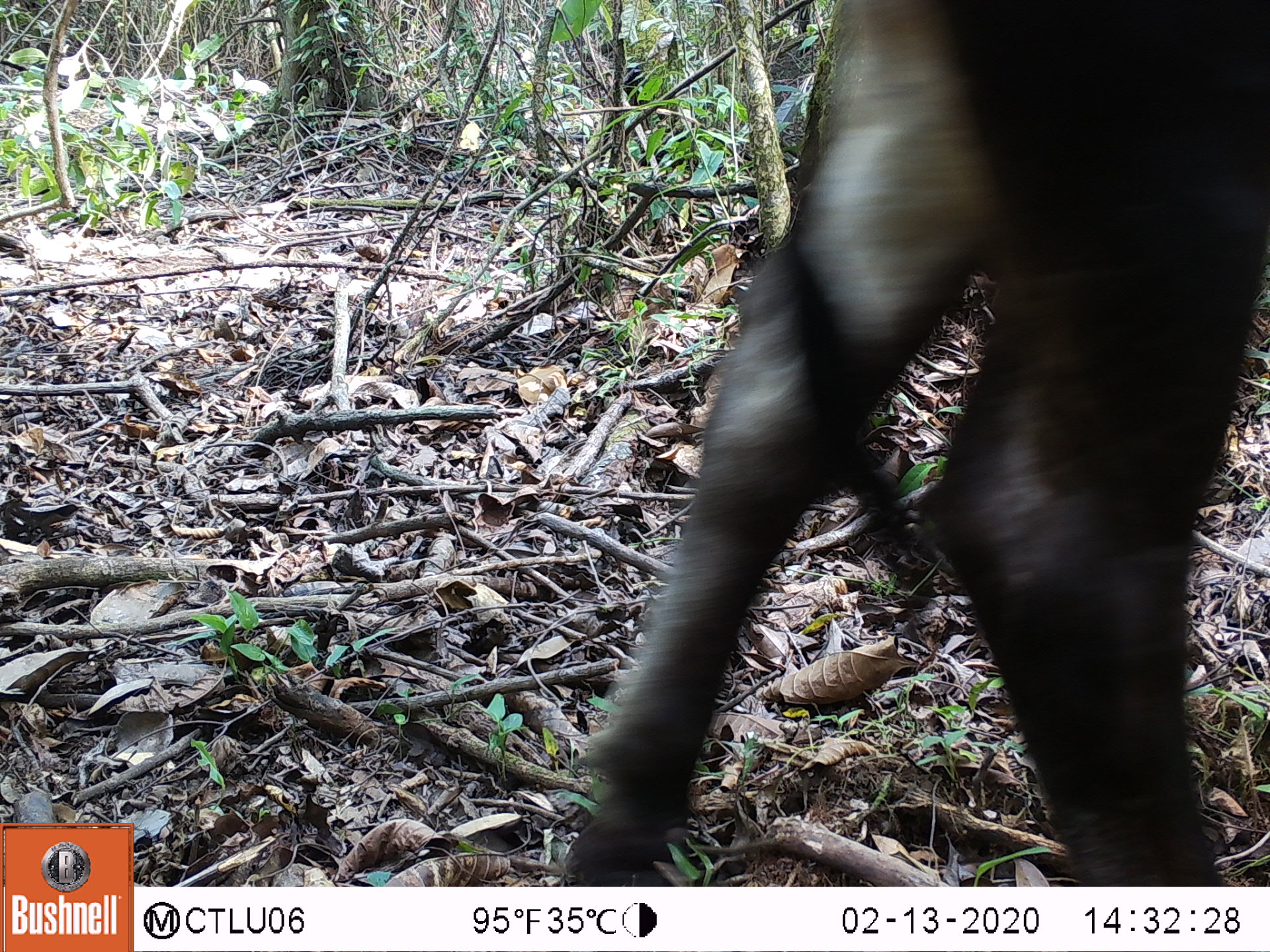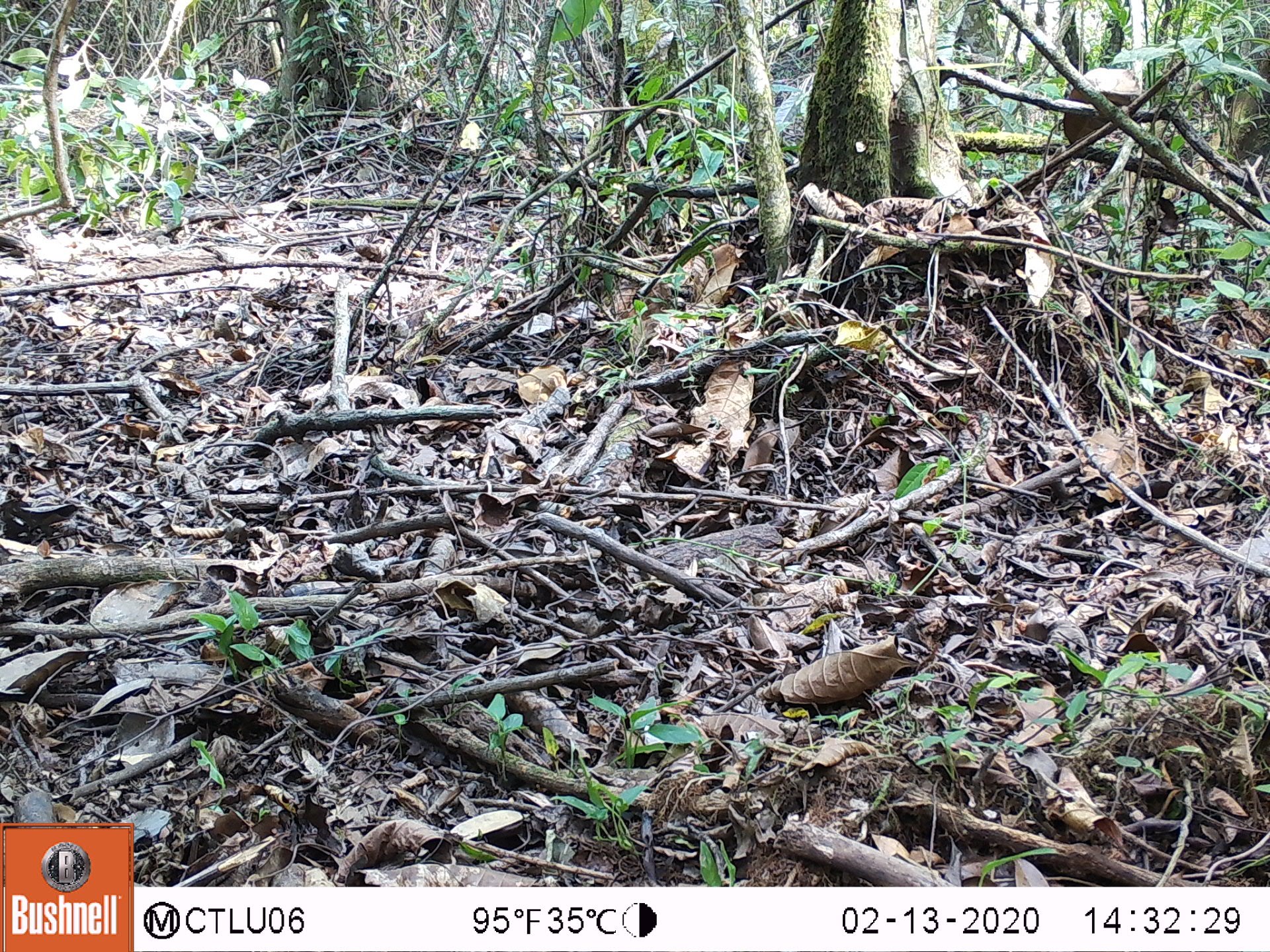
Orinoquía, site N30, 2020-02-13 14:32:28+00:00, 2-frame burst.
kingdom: Animalia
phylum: Chordata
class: Mammalia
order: Artiodactyla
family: Bovidae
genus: Bos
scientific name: Bos taurus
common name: cow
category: cattle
Cattle (cow) (Bos taurus).